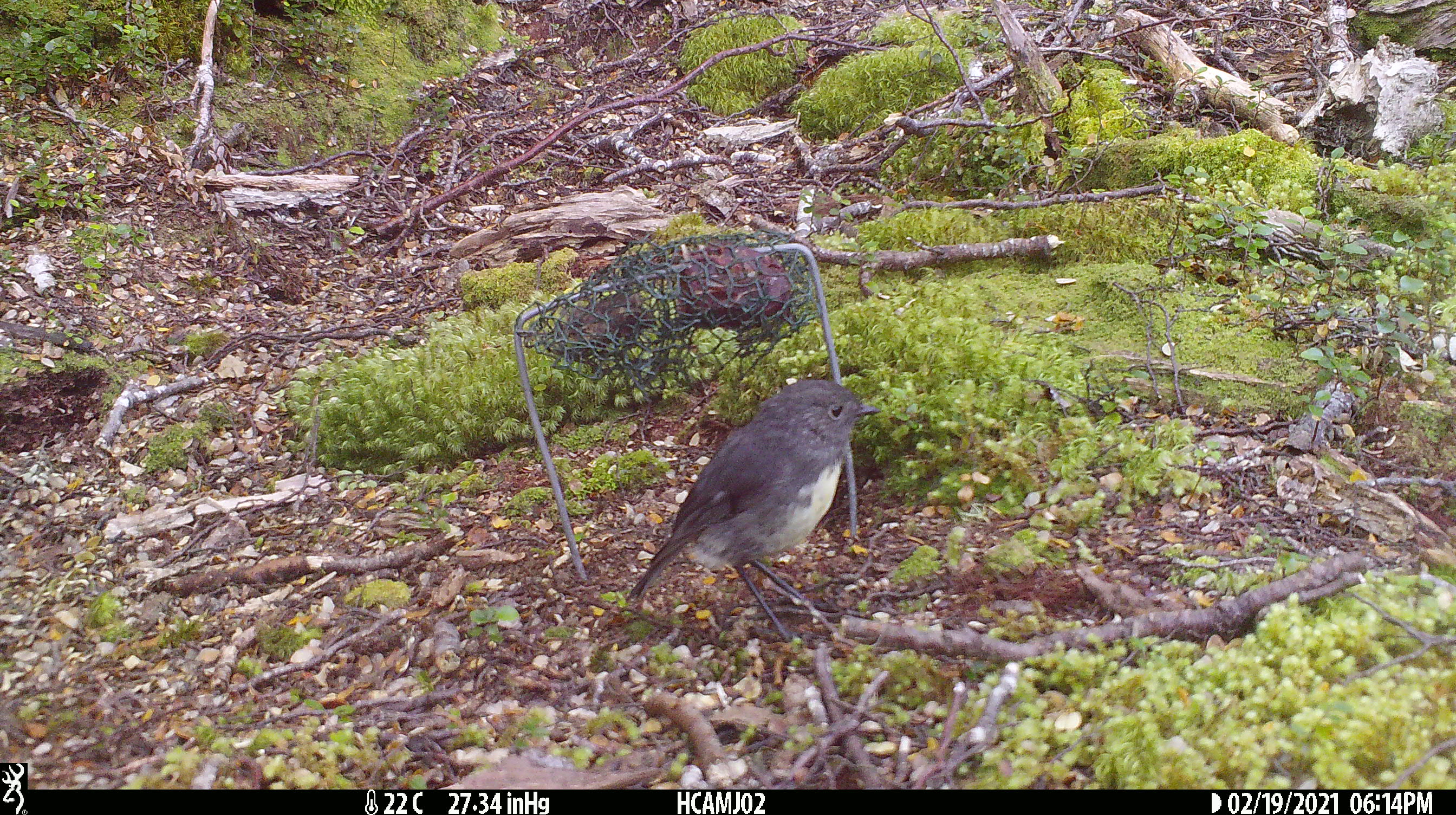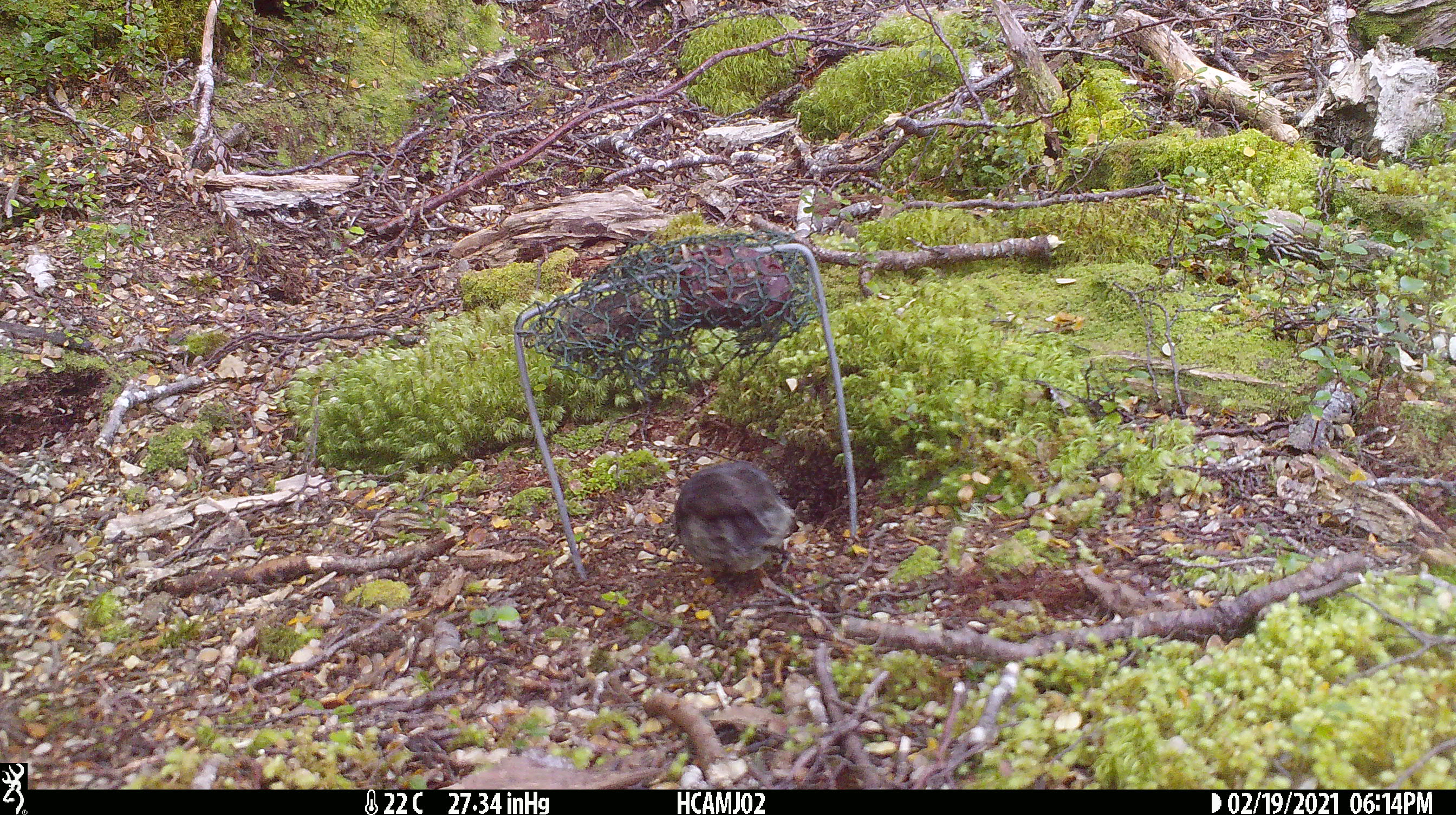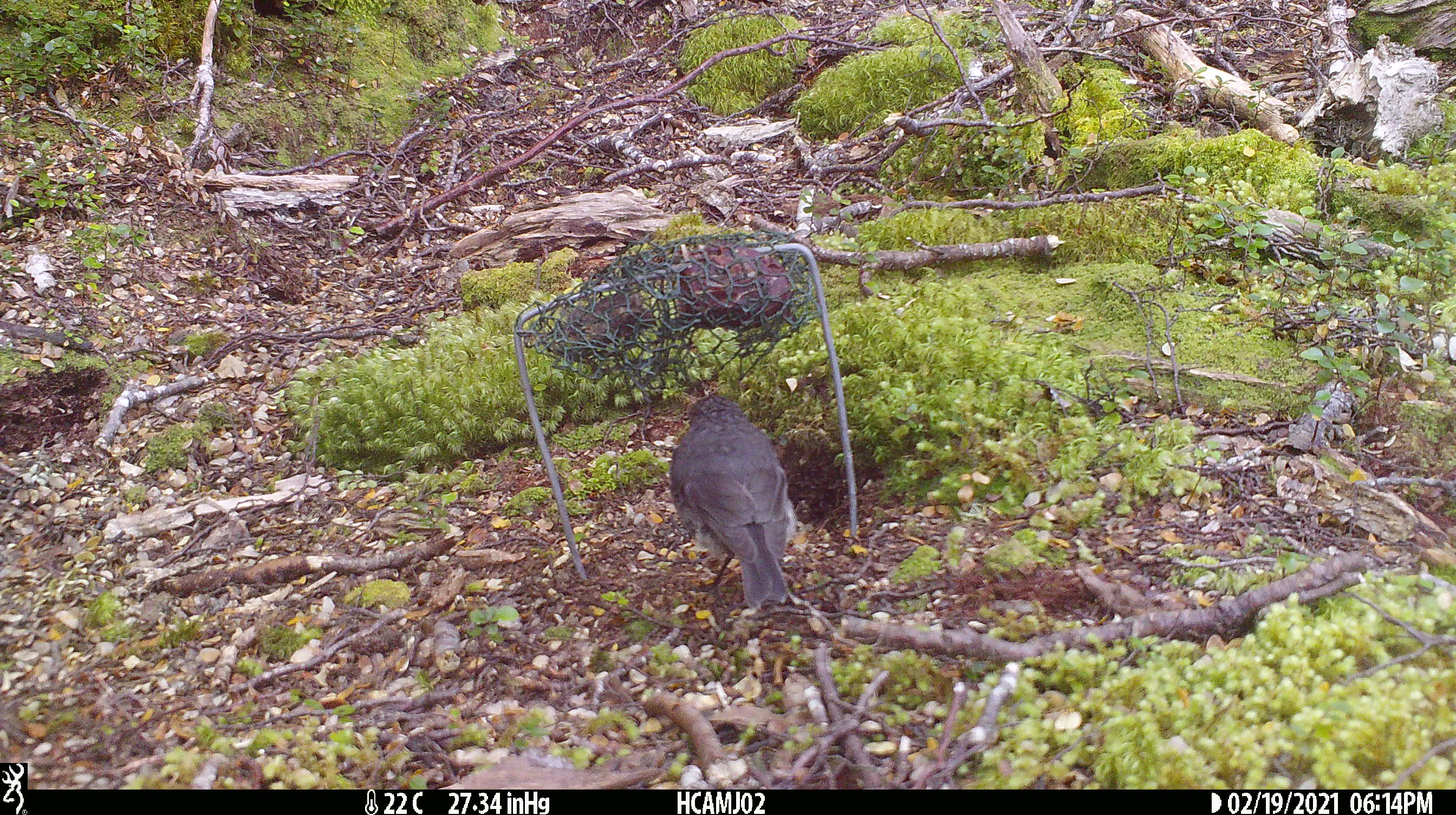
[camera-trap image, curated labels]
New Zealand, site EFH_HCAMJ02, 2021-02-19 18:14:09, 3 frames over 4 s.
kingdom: Animalia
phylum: Chordata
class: Aves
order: Passeriformes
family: Petroicidae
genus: Petroica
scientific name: Petroica australis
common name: new zealand robin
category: robin